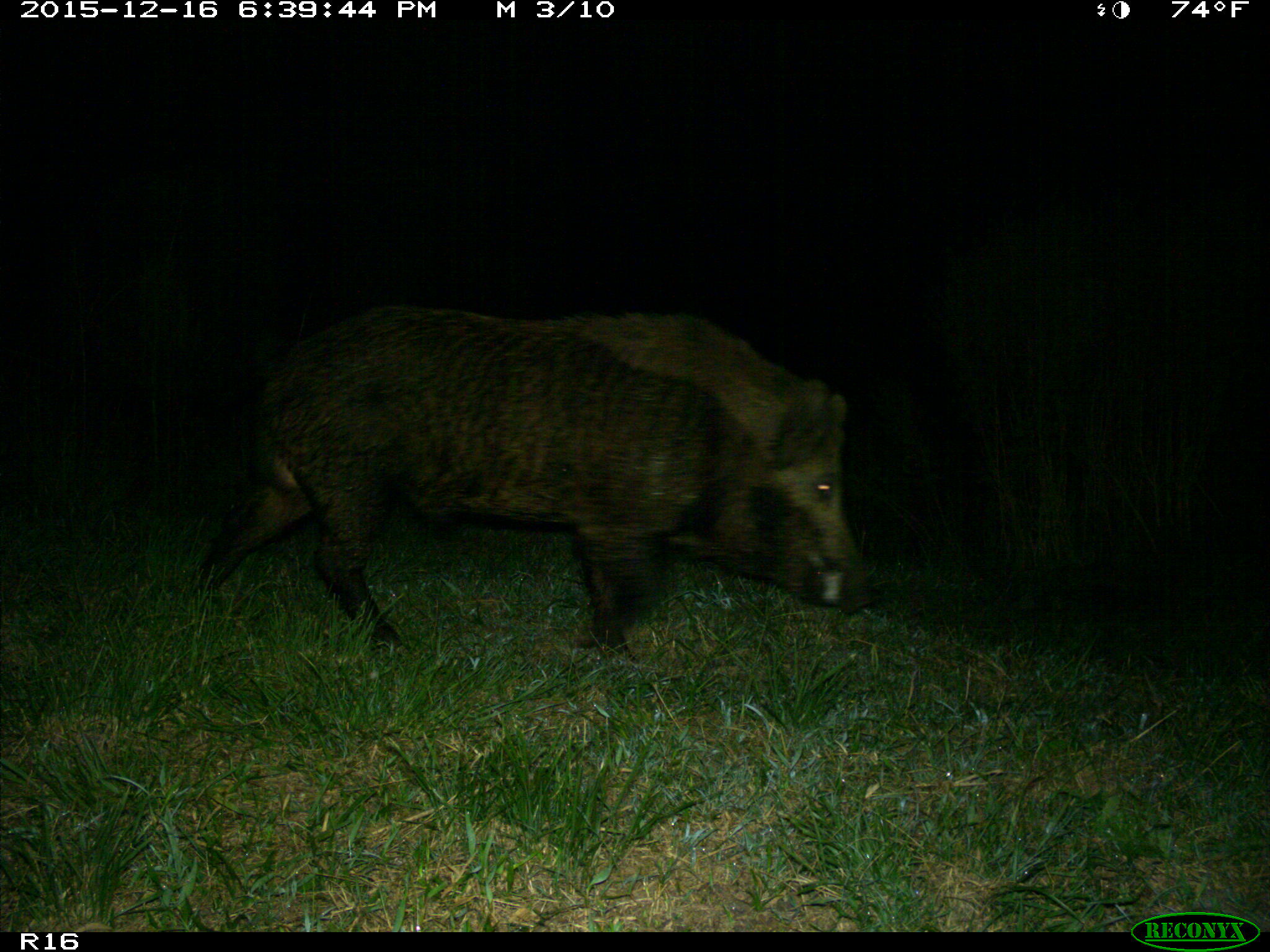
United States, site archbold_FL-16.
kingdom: Animalia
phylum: Chordata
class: Mammalia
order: Artiodactyla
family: Suidae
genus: Sus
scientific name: Sus scrofa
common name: wild boar